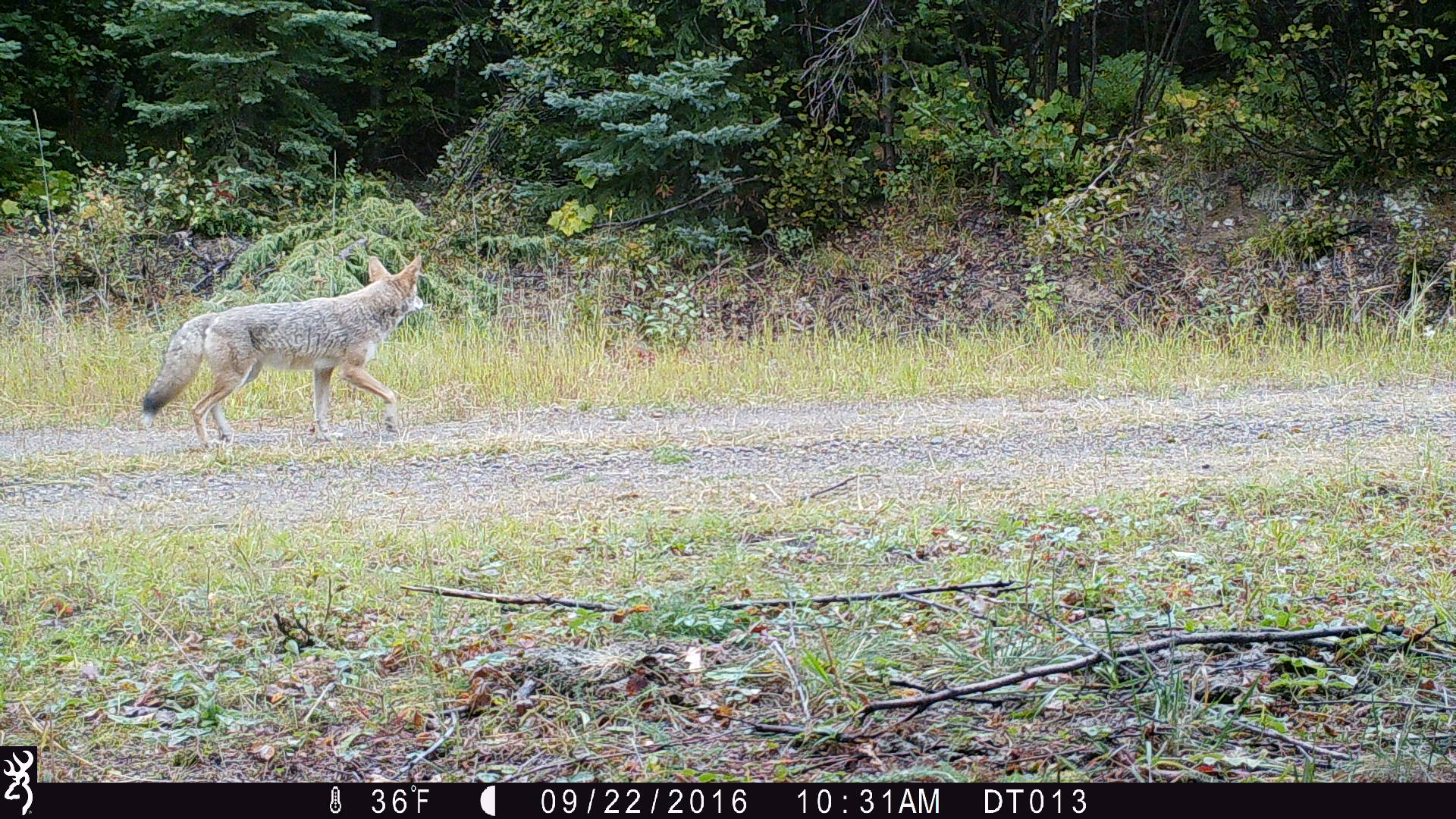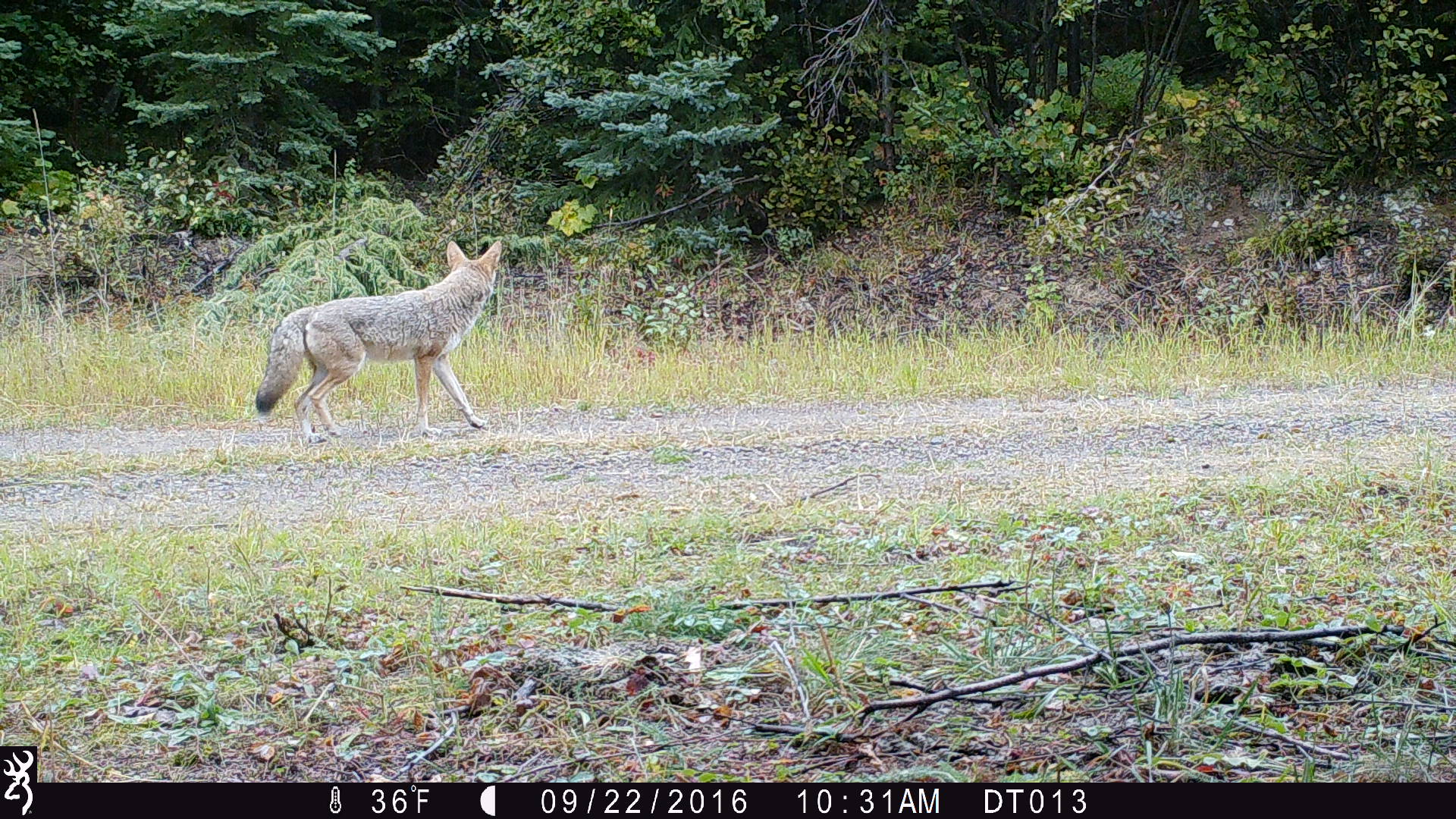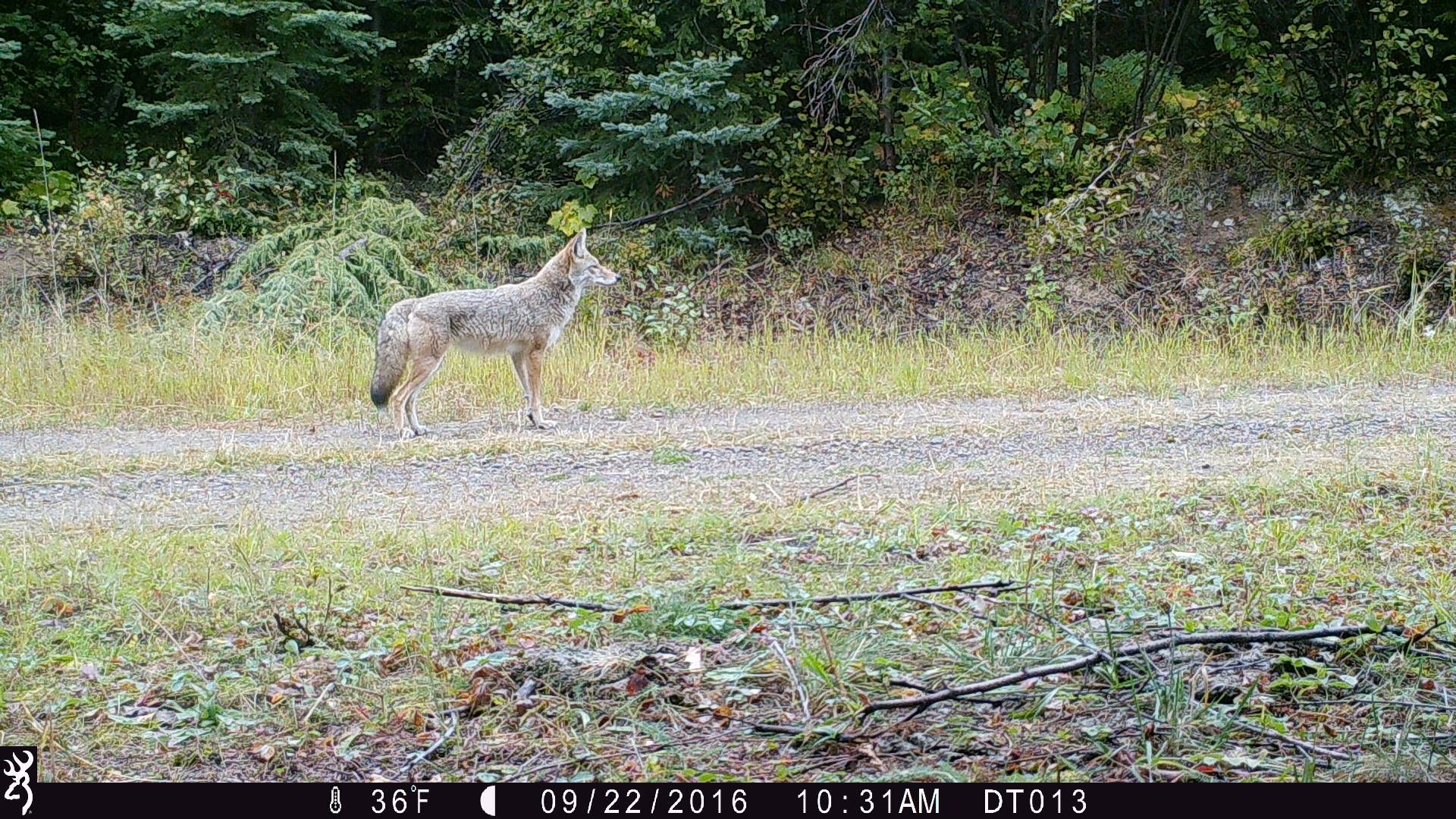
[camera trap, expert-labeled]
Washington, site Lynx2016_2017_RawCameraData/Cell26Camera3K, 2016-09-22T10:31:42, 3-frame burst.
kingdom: Animalia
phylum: Chordata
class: Mammalia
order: Carnivora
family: Canidae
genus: Canis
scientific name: Canis latrans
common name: coyote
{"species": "Canis latrans (coyote)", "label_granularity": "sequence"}